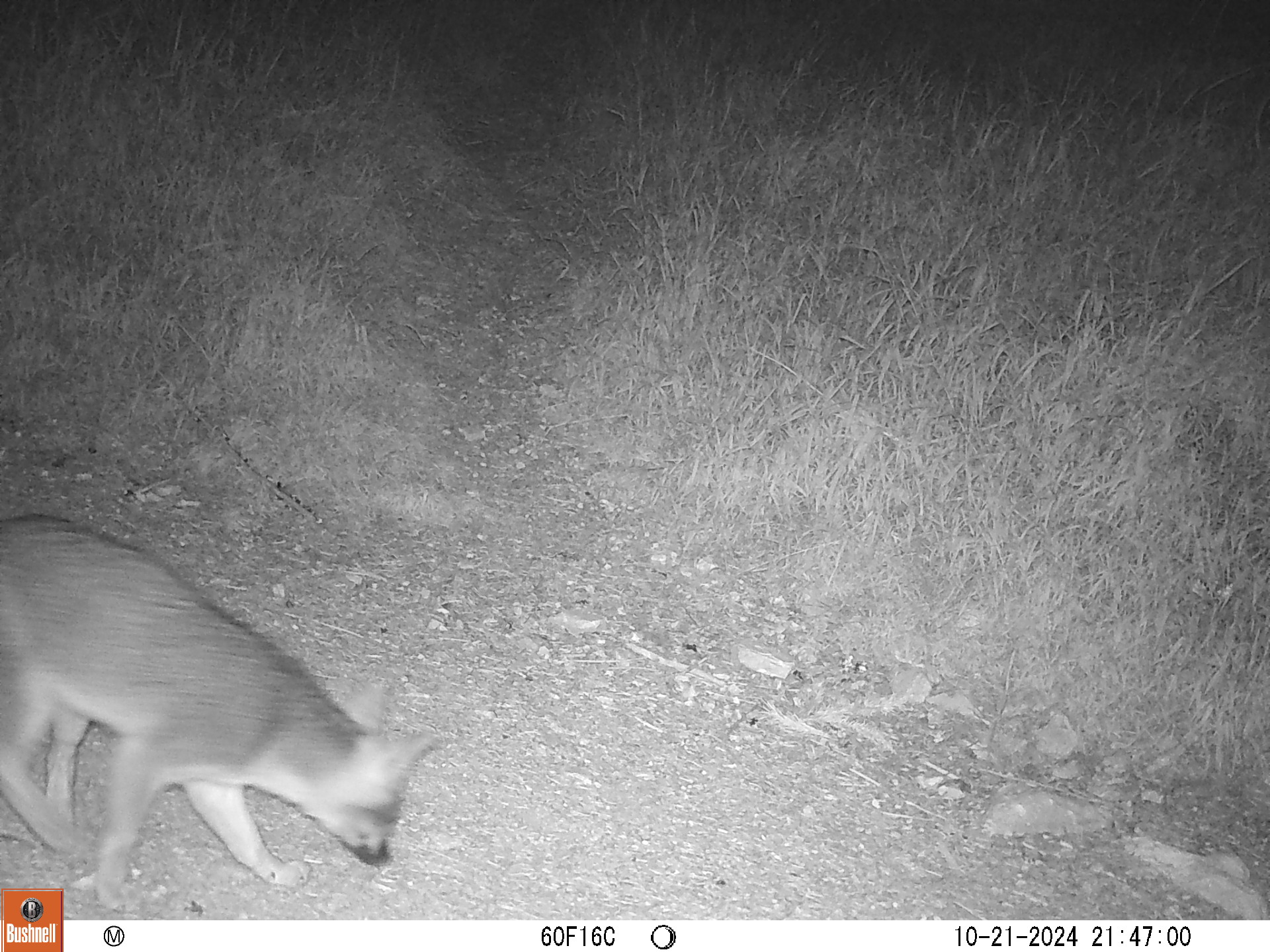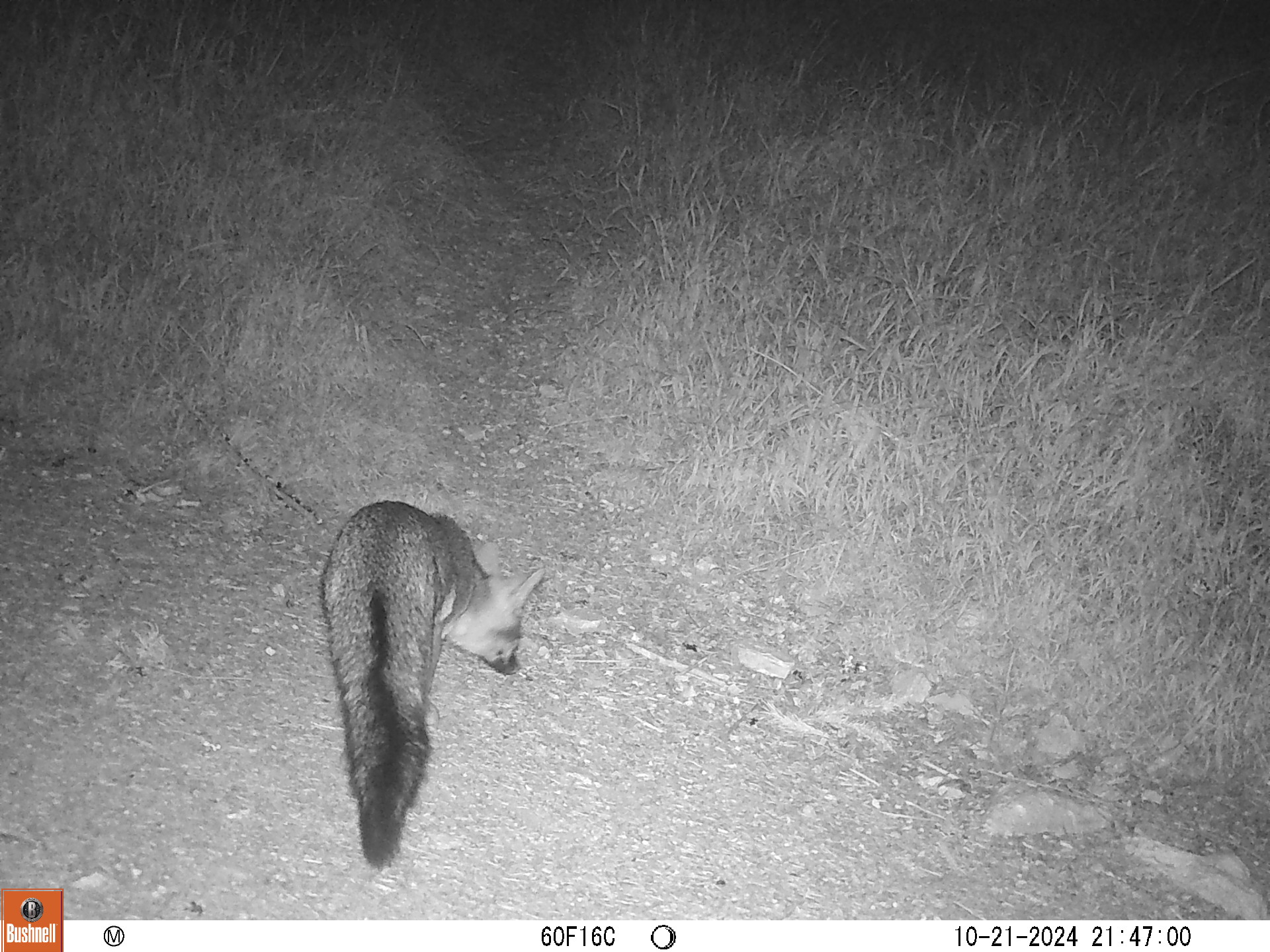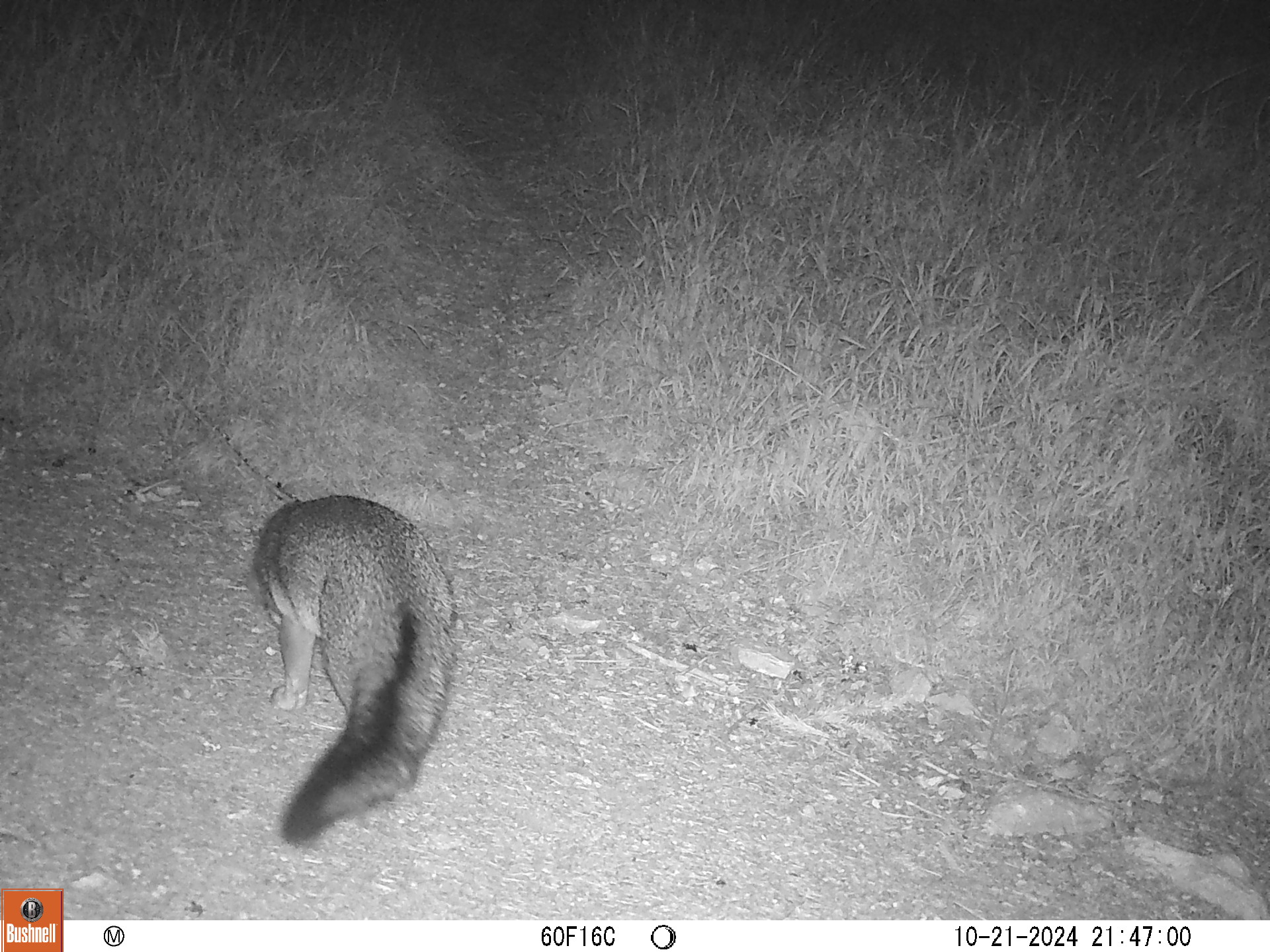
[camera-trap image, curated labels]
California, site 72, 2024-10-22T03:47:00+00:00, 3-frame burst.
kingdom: Animalia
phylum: Chordata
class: Mammalia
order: Carnivora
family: Canidae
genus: Urocyon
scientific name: Urocyon cinereoargenteus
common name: gray fox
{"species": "gray fox (Urocyon cinereoargenteus)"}